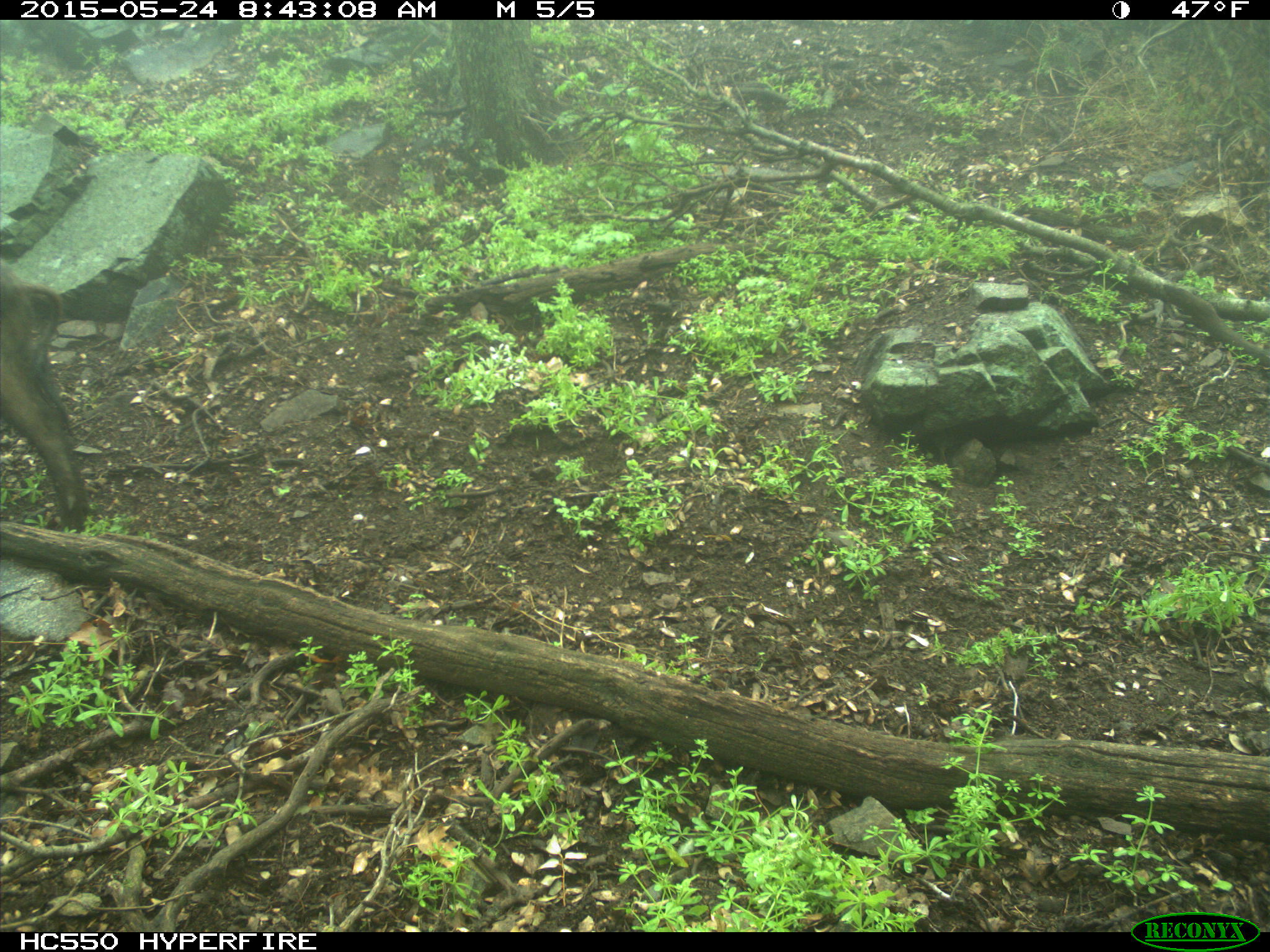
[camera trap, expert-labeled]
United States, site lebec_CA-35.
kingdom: Animalia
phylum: Chordata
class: Mammalia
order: Artiodactyla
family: Suidae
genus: Sus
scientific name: Sus scrofa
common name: wild boar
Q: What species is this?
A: Sus scrofa (wild boar).